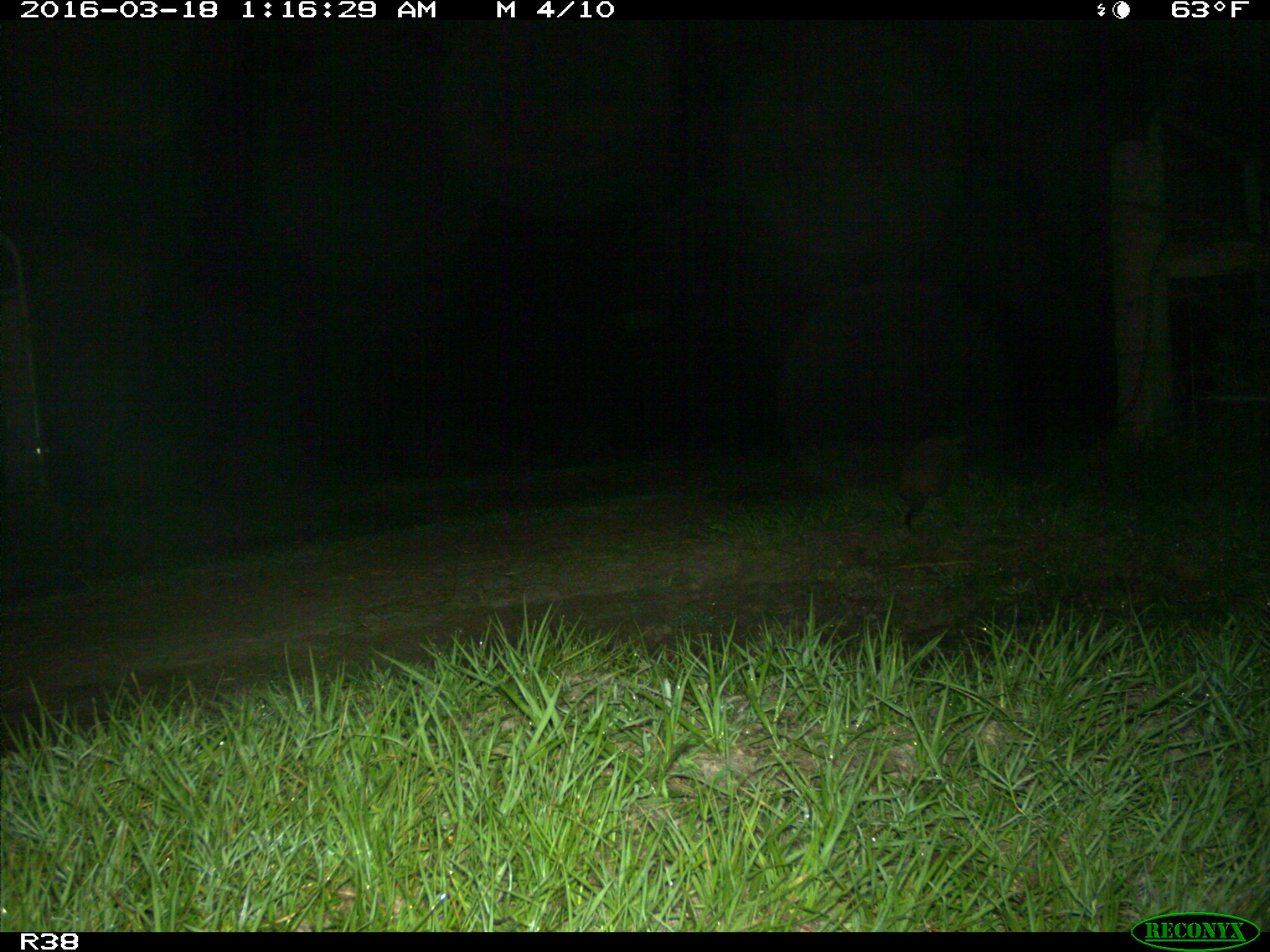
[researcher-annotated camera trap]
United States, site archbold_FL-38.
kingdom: Animalia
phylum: Chordata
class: Mammalia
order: Cingulata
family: Dasypodidae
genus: Dasypus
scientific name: Dasypus novemcinctus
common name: nine-banded armadillo